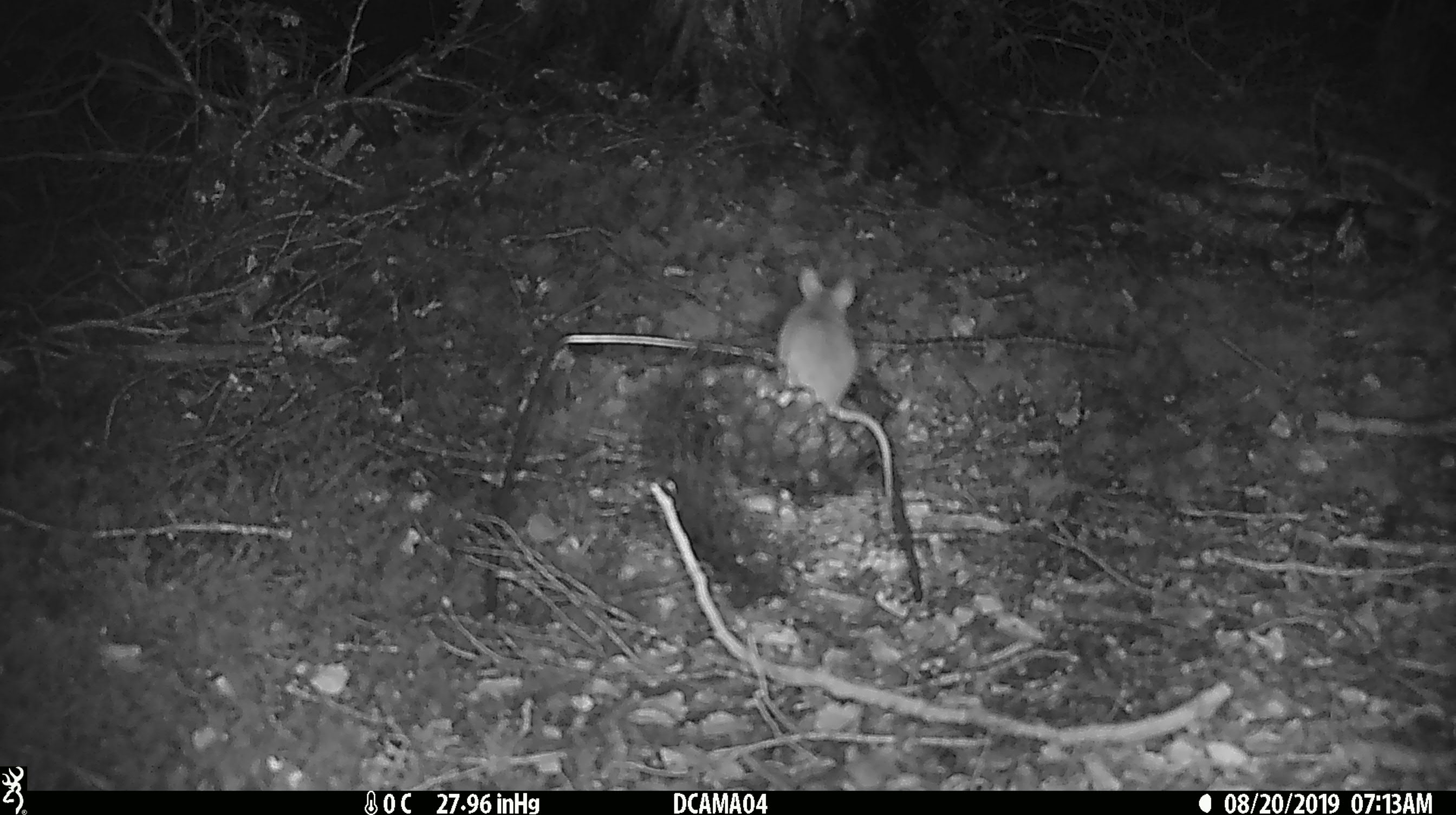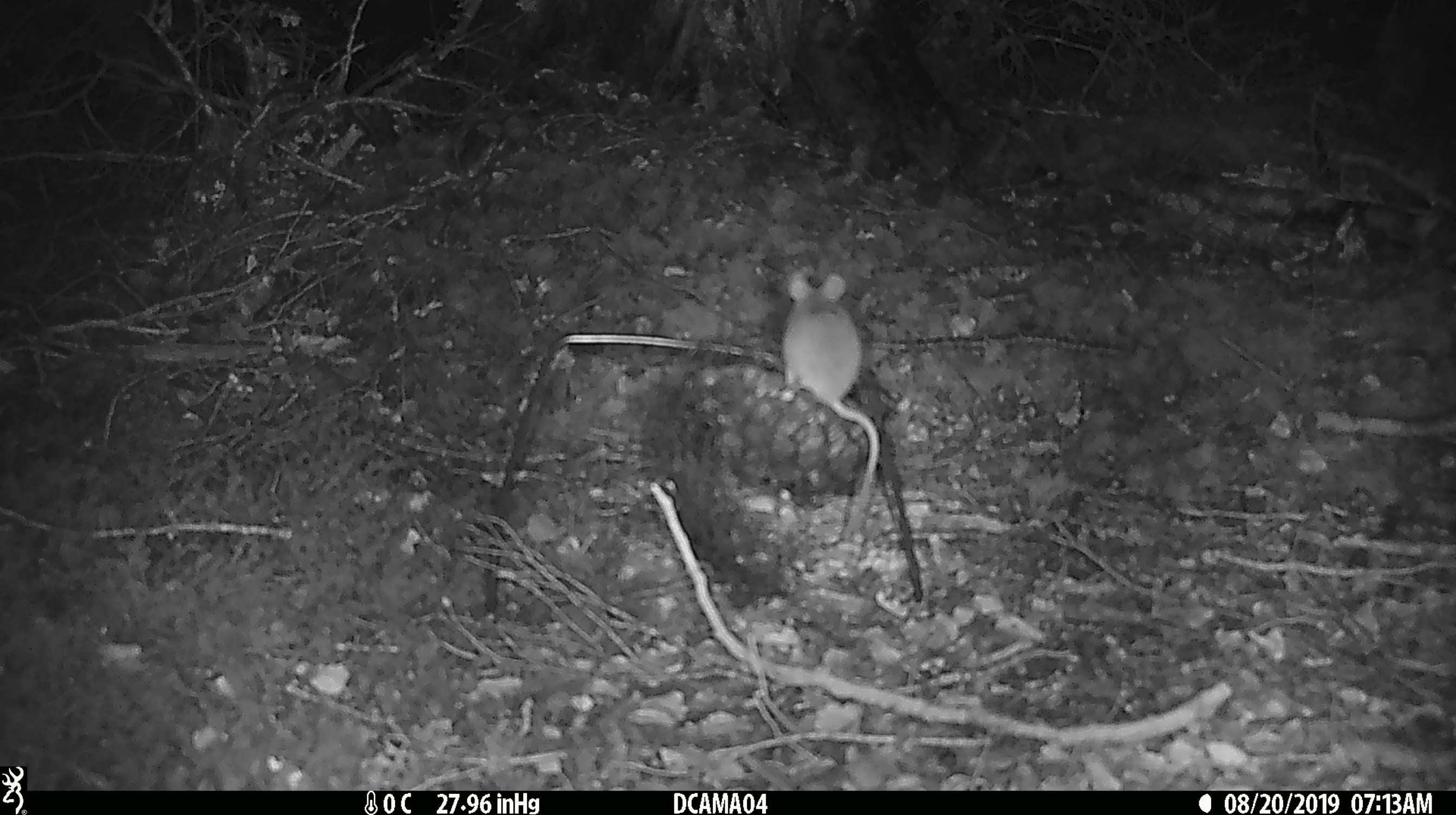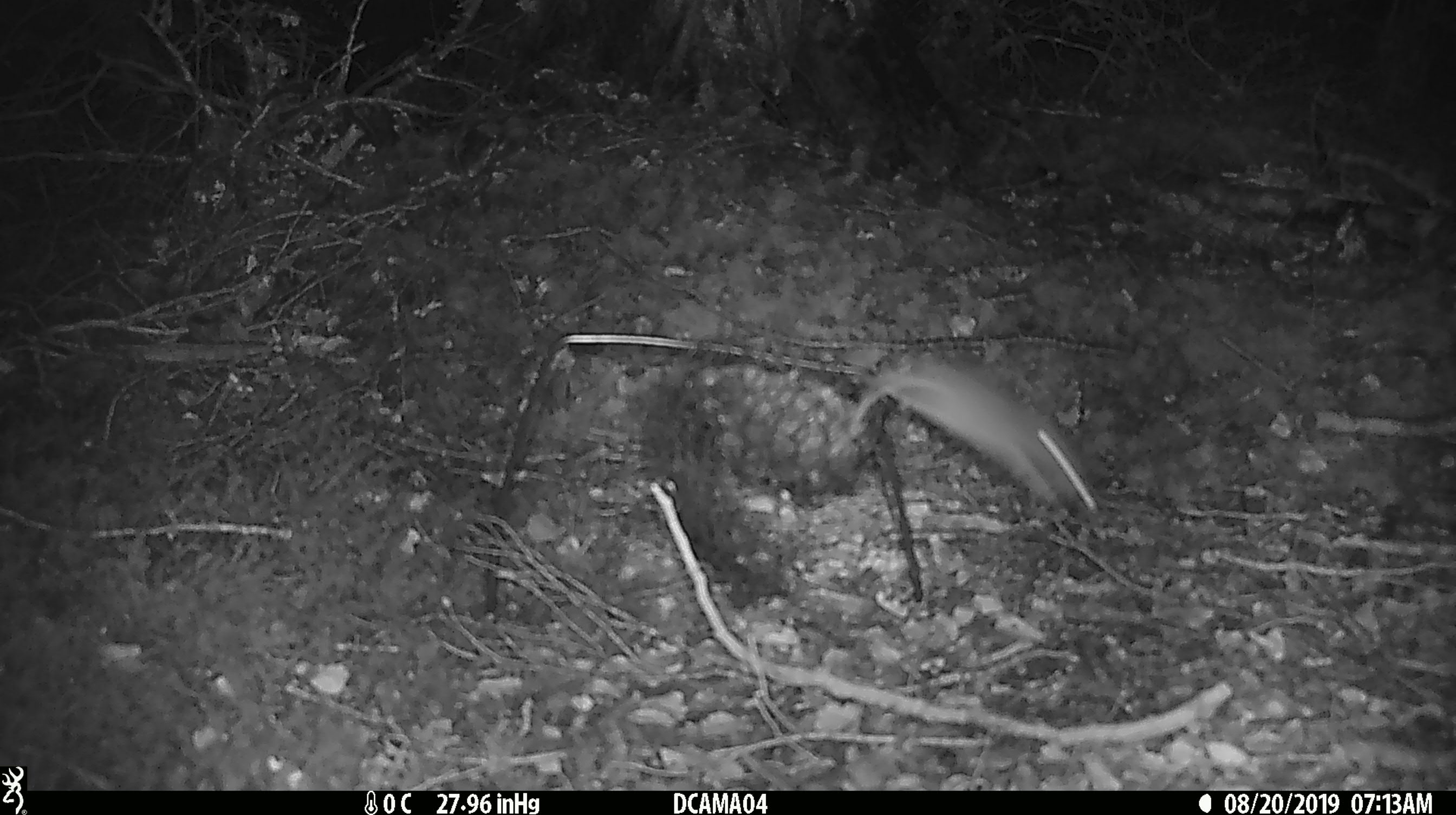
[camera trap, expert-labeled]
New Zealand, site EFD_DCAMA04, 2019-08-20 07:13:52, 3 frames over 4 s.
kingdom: Animalia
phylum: Chordata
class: Mammalia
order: Rodentia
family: Muridae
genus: Mus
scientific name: Mus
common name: mouse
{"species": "mouse (Mus)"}